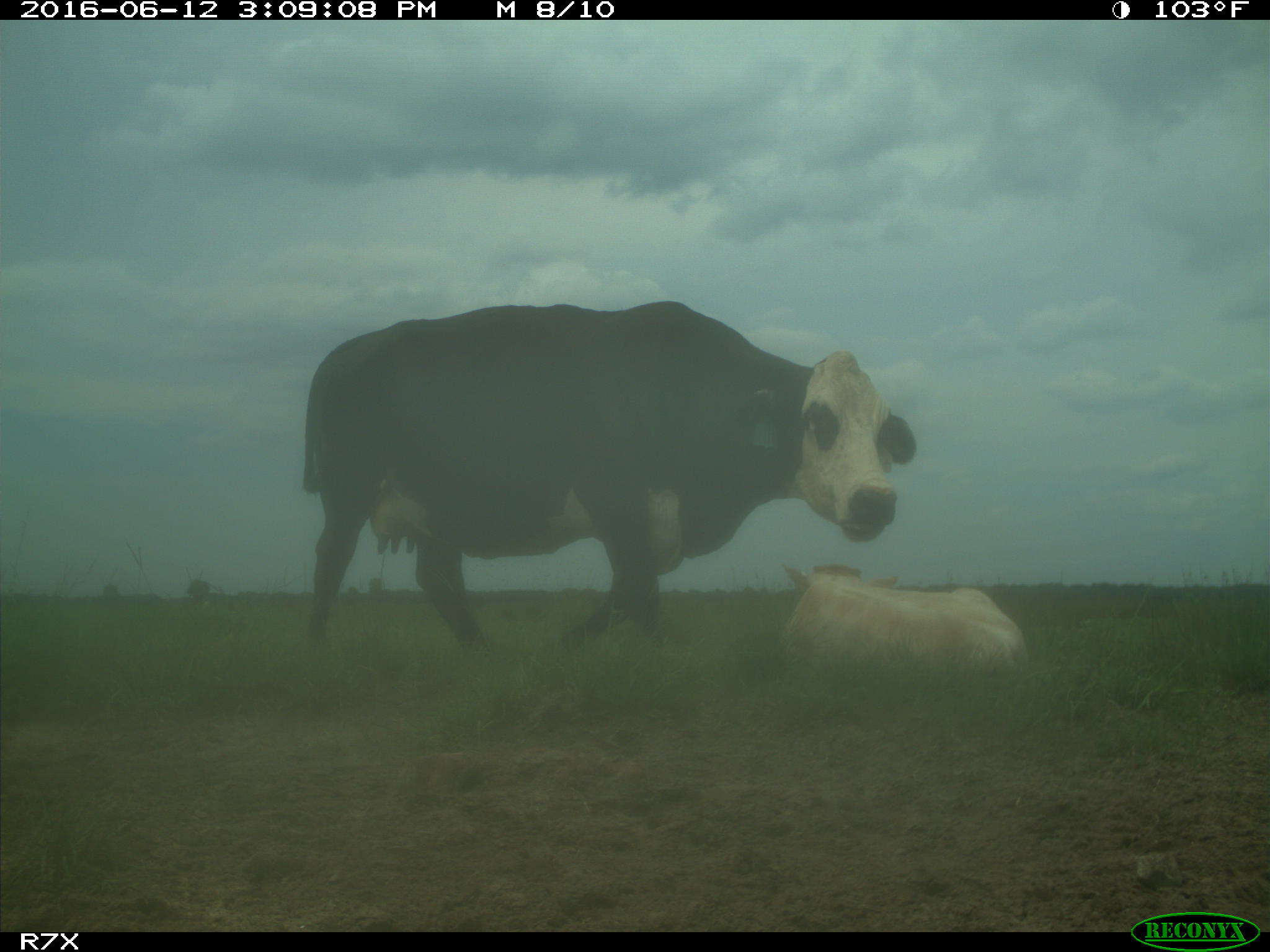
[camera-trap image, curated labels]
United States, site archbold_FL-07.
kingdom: Animalia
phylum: Chordata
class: Mammalia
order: Artiodactyla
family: Bovidae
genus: Bos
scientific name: Bos taurus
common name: domestic cow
Bos taurus (domestic cow).